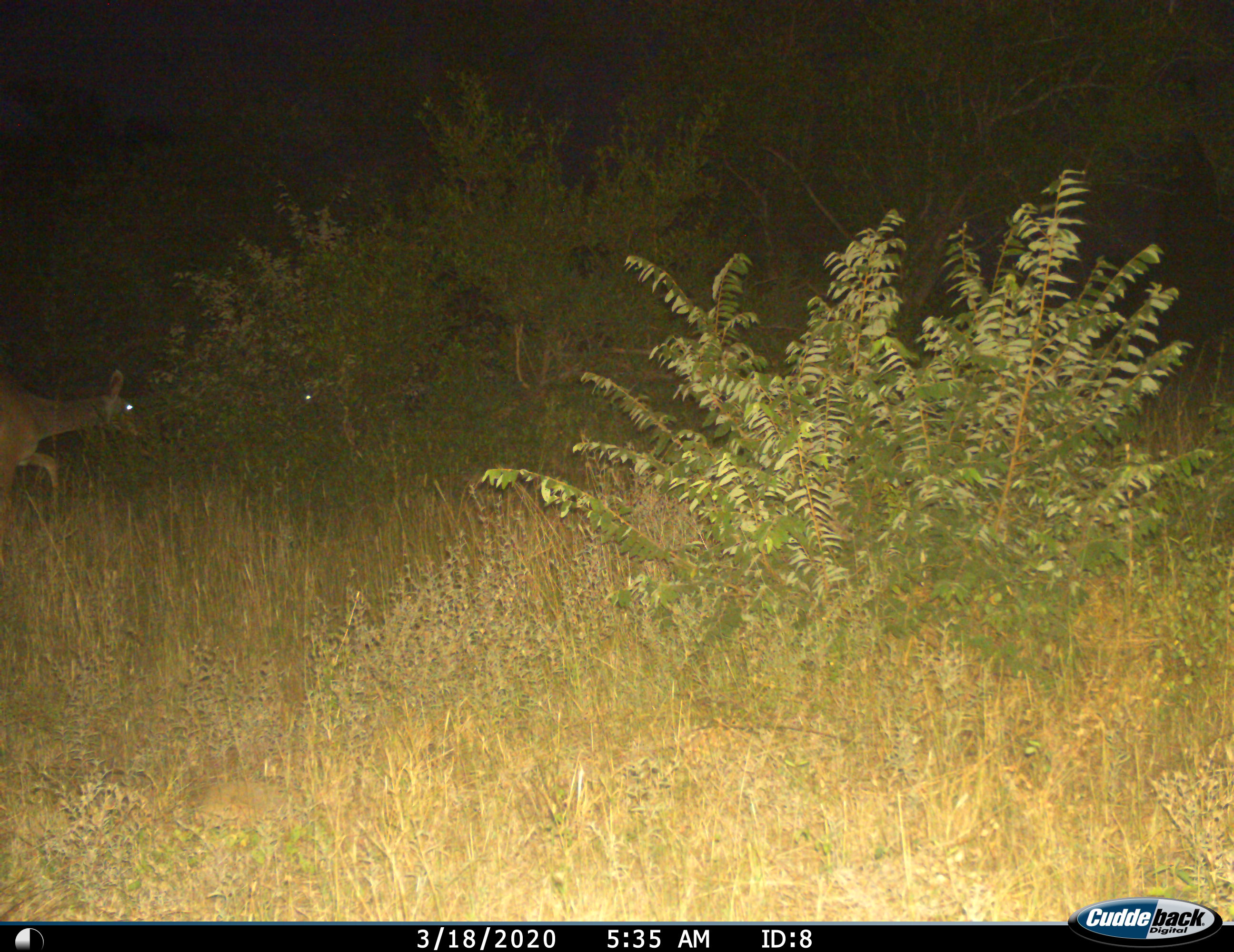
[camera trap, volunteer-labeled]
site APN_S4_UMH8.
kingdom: Animalia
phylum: Chordata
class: Mammalia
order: Artiodactyla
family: Bovidae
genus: Aepyceros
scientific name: Aepyceros melampus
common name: impala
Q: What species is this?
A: Impala (Aepyceros melampus).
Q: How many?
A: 2.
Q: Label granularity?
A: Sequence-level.